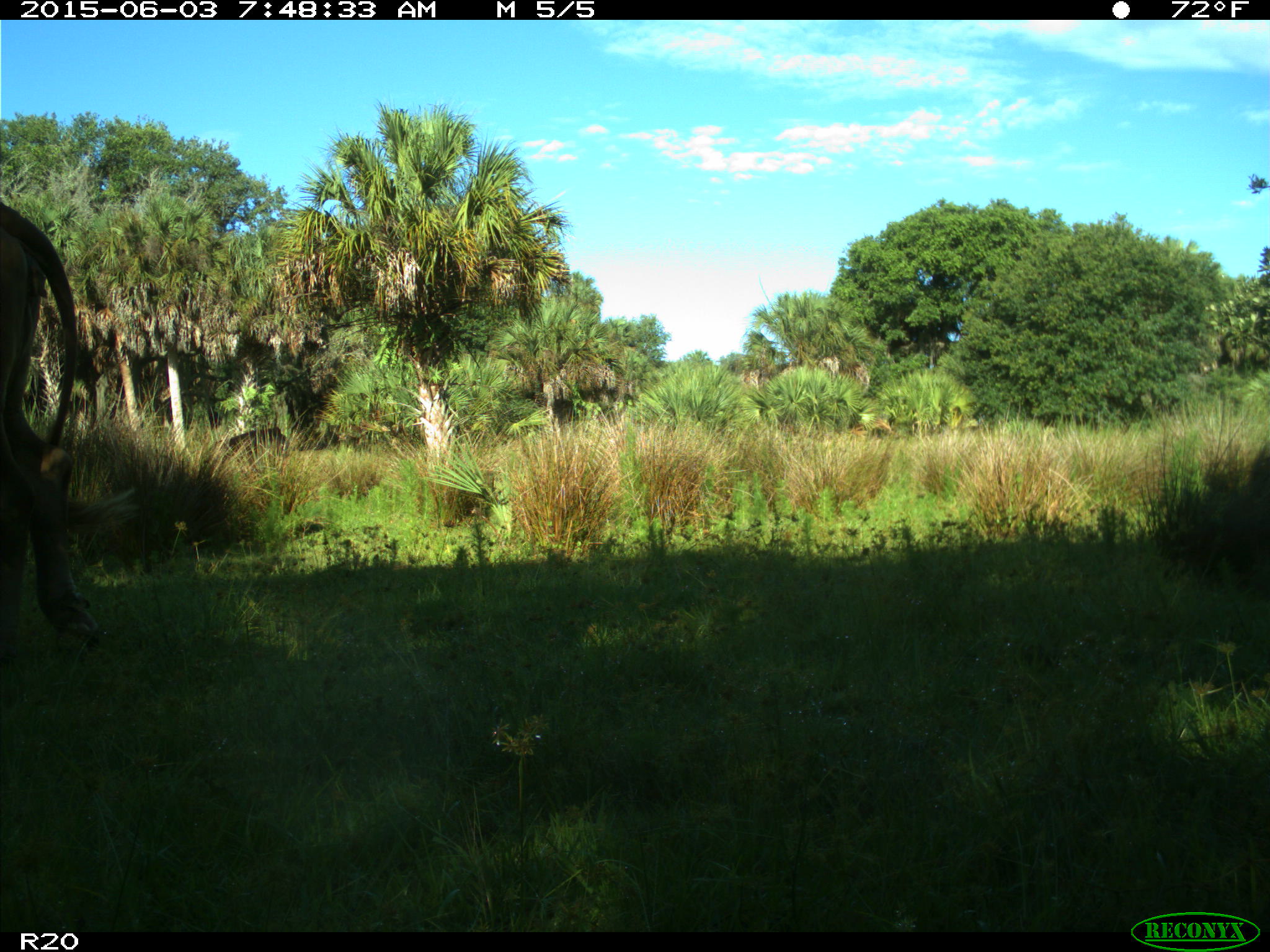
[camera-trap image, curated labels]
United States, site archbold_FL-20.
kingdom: Animalia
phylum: Chordata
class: Mammalia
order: Artiodactyla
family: Bovidae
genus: Bos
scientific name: Bos taurus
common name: domestic cow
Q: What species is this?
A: Bos taurus (domestic cow).